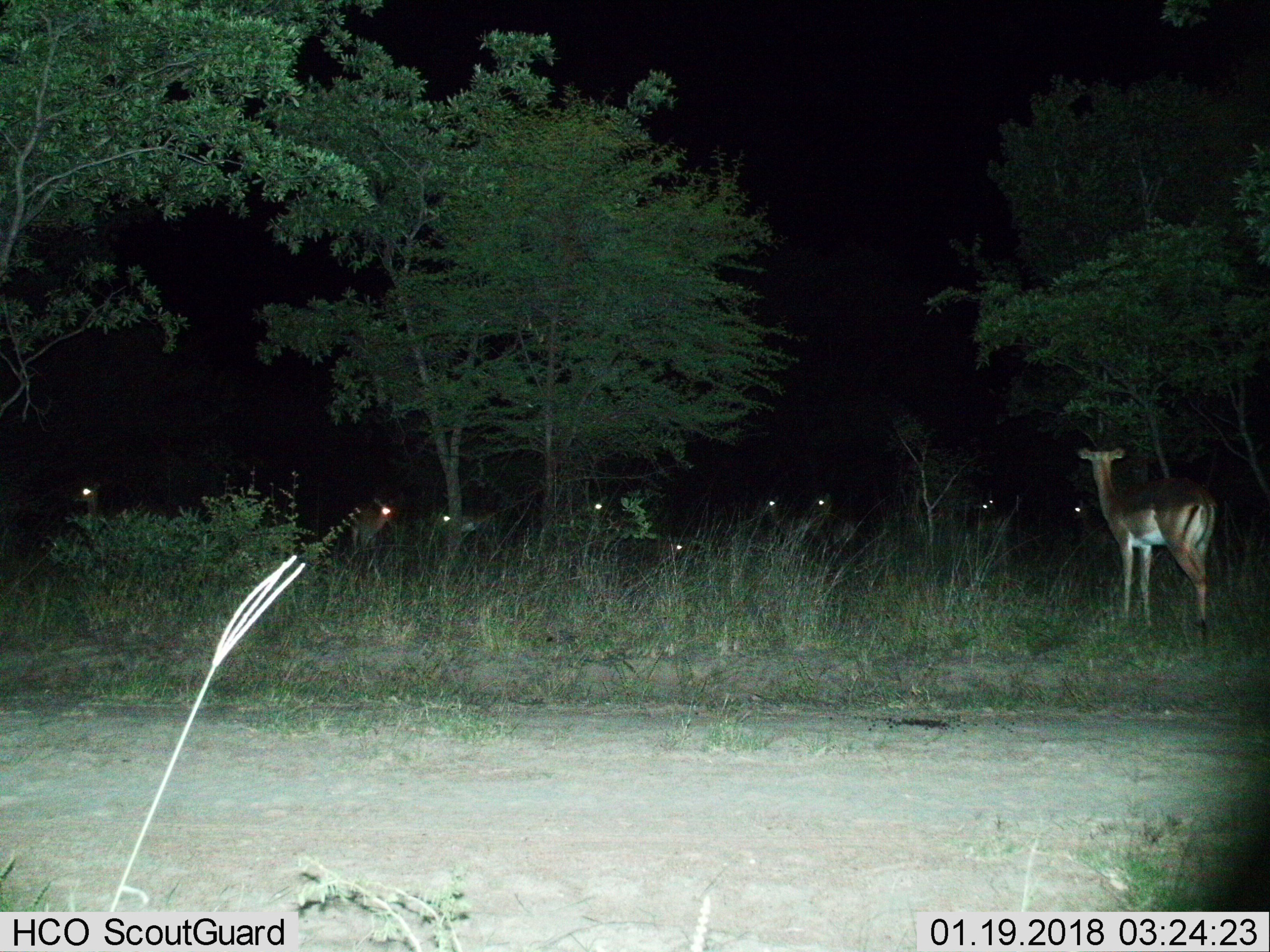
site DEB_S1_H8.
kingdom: Animalia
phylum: Chordata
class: Mammalia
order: Artiodactyla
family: Bovidae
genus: Aepyceros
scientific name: Aepyceros melampus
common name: impala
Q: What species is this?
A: Impala (Aepyceros melampus).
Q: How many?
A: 10.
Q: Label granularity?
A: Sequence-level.